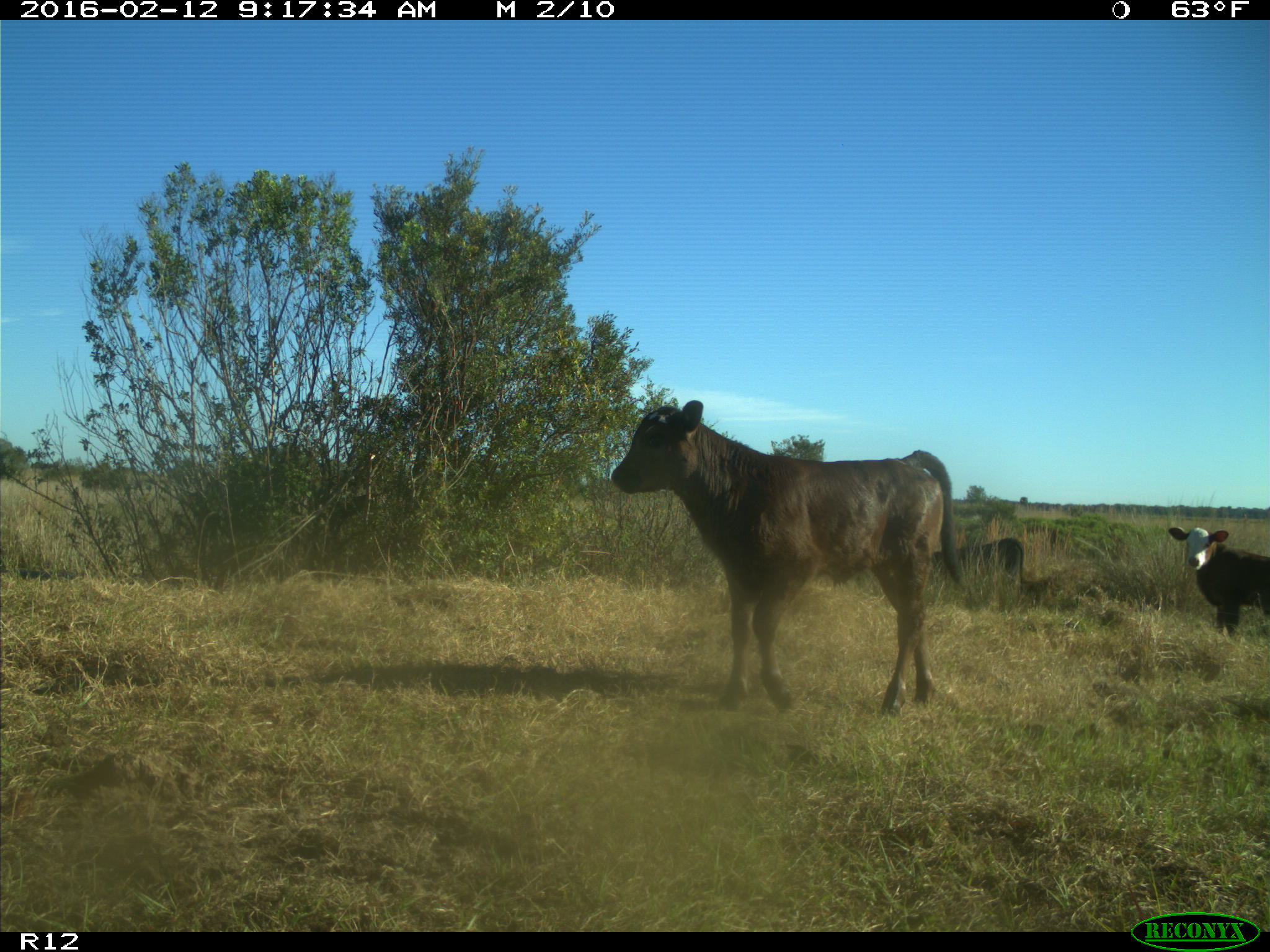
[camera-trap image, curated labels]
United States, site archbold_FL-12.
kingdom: Animalia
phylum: Chordata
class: Mammalia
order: Artiodactyla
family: Bovidae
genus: Bos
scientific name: Bos taurus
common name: domestic cow